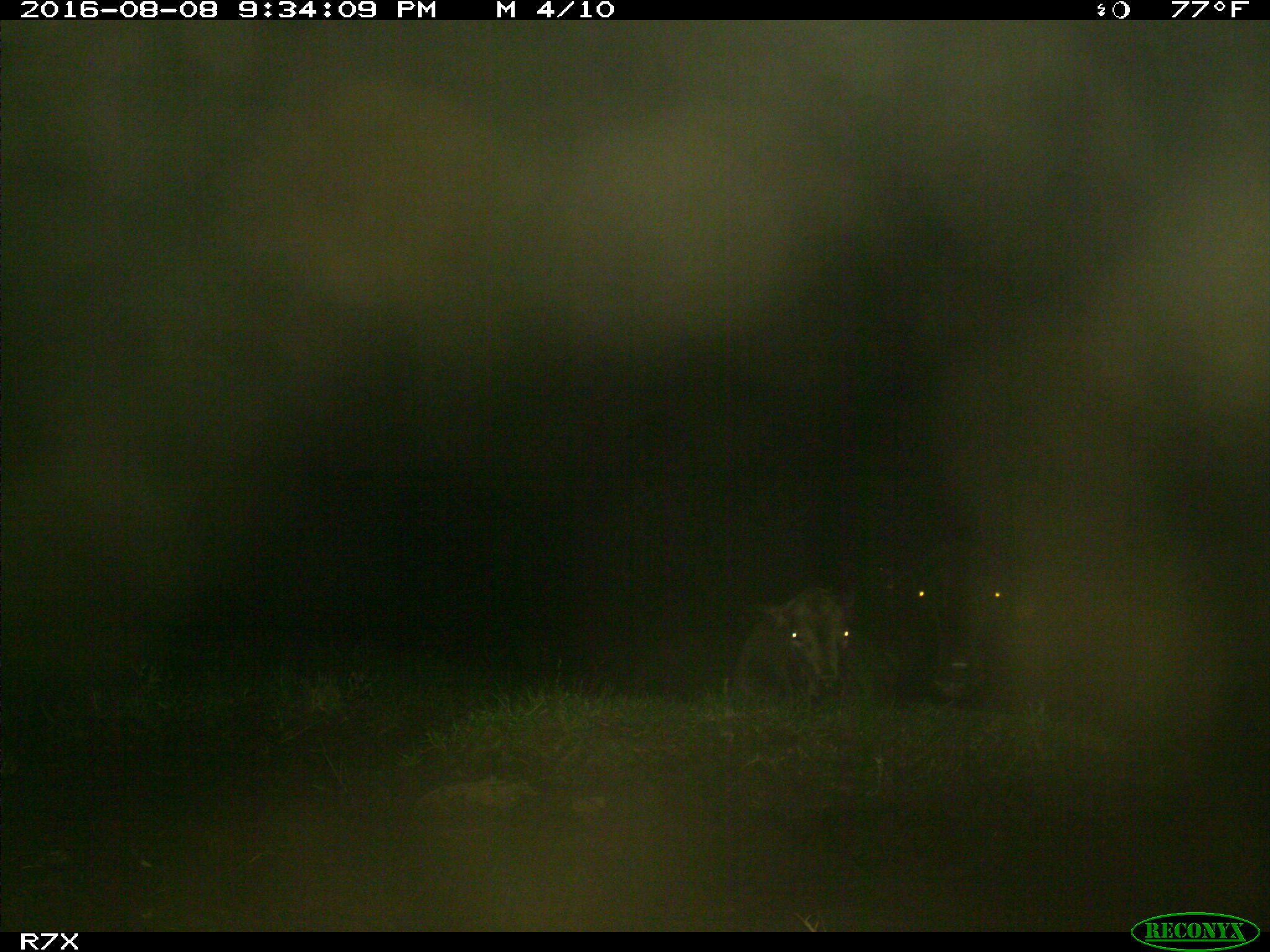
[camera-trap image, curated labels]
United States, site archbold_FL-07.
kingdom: Animalia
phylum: Chordata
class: Mammalia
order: Artiodactyla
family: Bovidae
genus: Bos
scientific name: Bos taurus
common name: domestic cow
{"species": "Bos taurus (domestic cow)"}